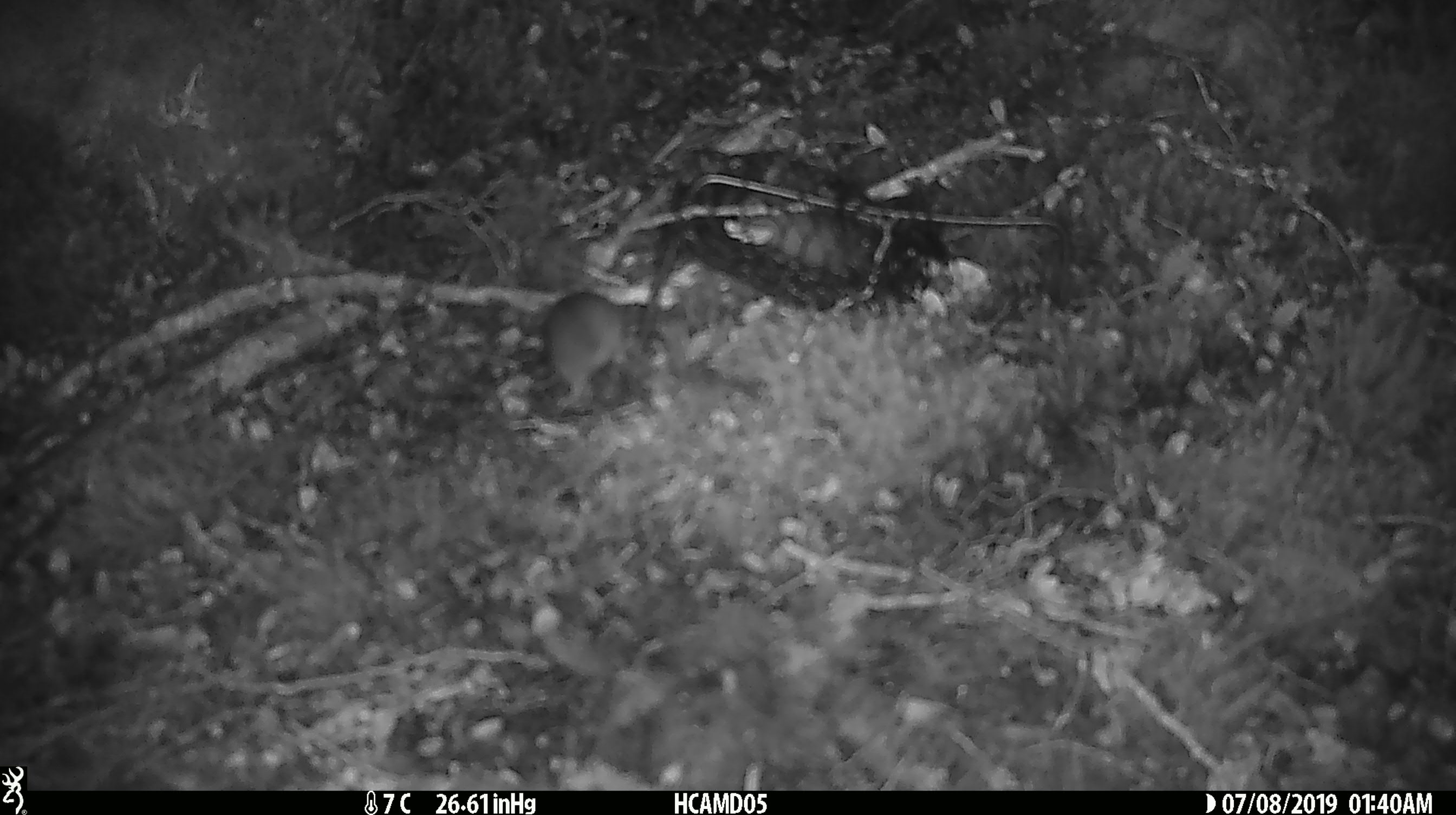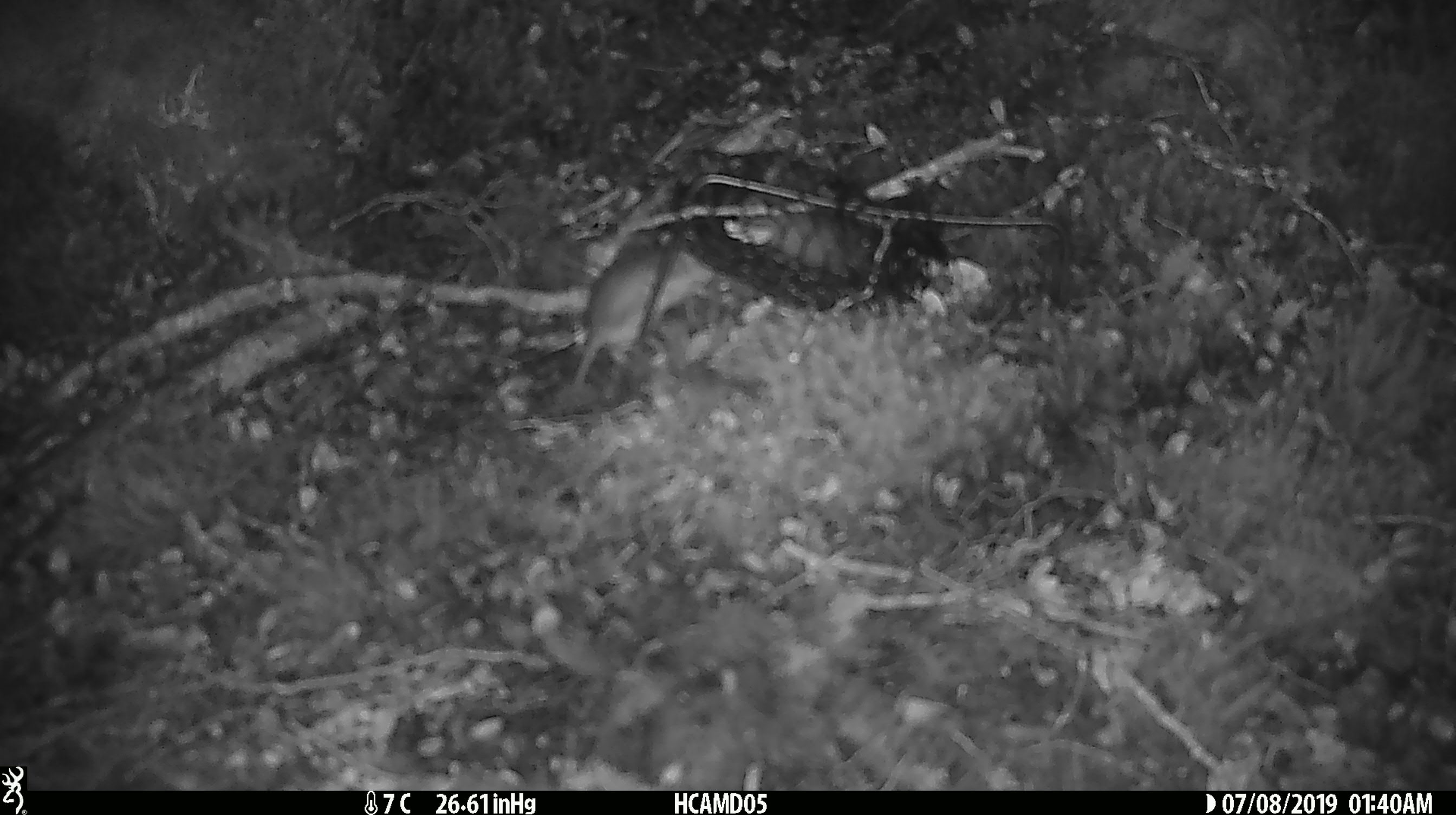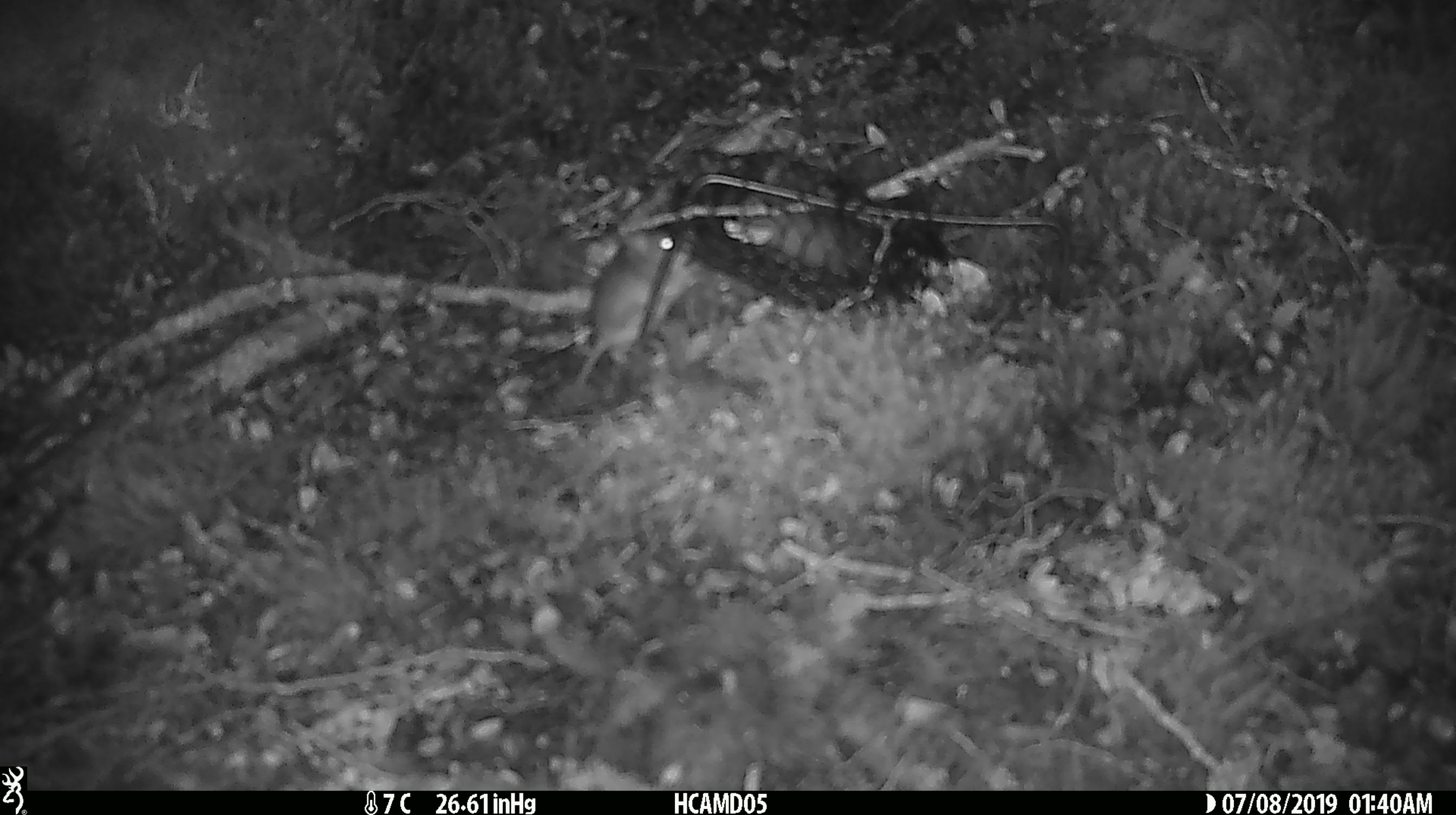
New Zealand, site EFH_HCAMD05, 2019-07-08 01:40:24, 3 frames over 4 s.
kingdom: Animalia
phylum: Chordata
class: Mammalia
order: Rodentia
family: Muridae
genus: Mus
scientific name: Mus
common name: mouse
Mouse (Mus).